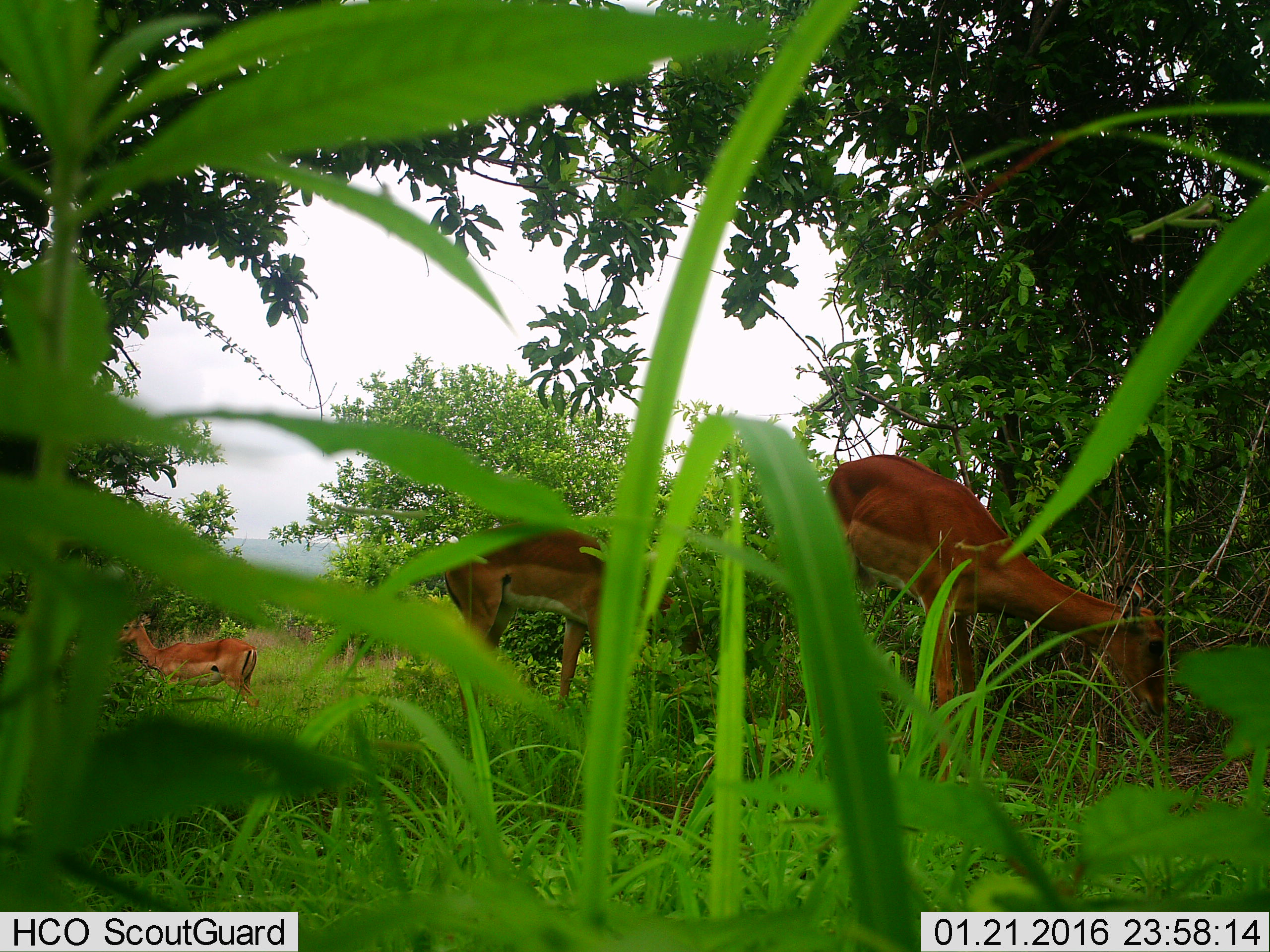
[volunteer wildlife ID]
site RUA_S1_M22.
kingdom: Animalia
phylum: Chordata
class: Mammalia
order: Artiodactyla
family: Bovidae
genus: Aepyceros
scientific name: Aepyceros melampus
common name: impala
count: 3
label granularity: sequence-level